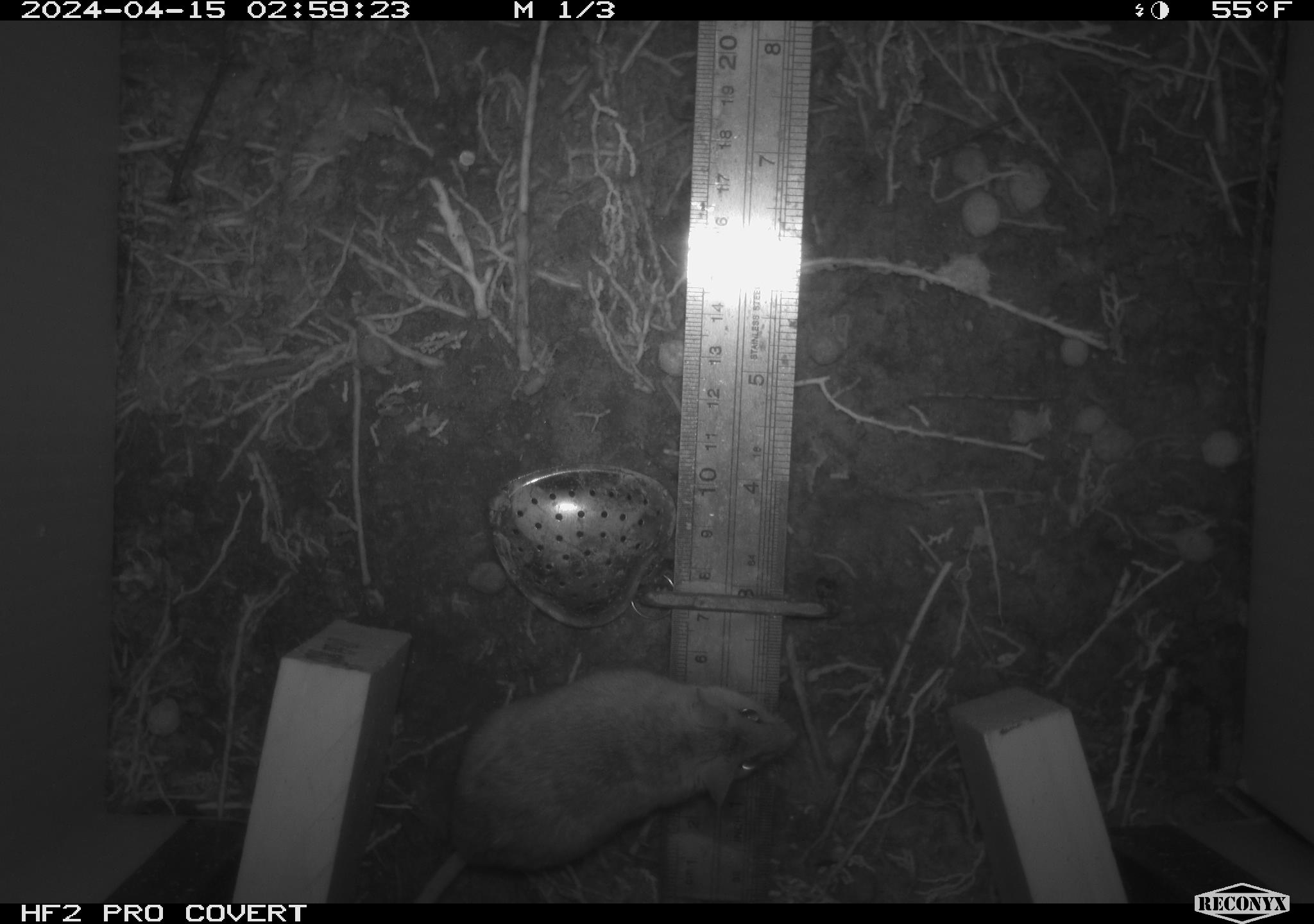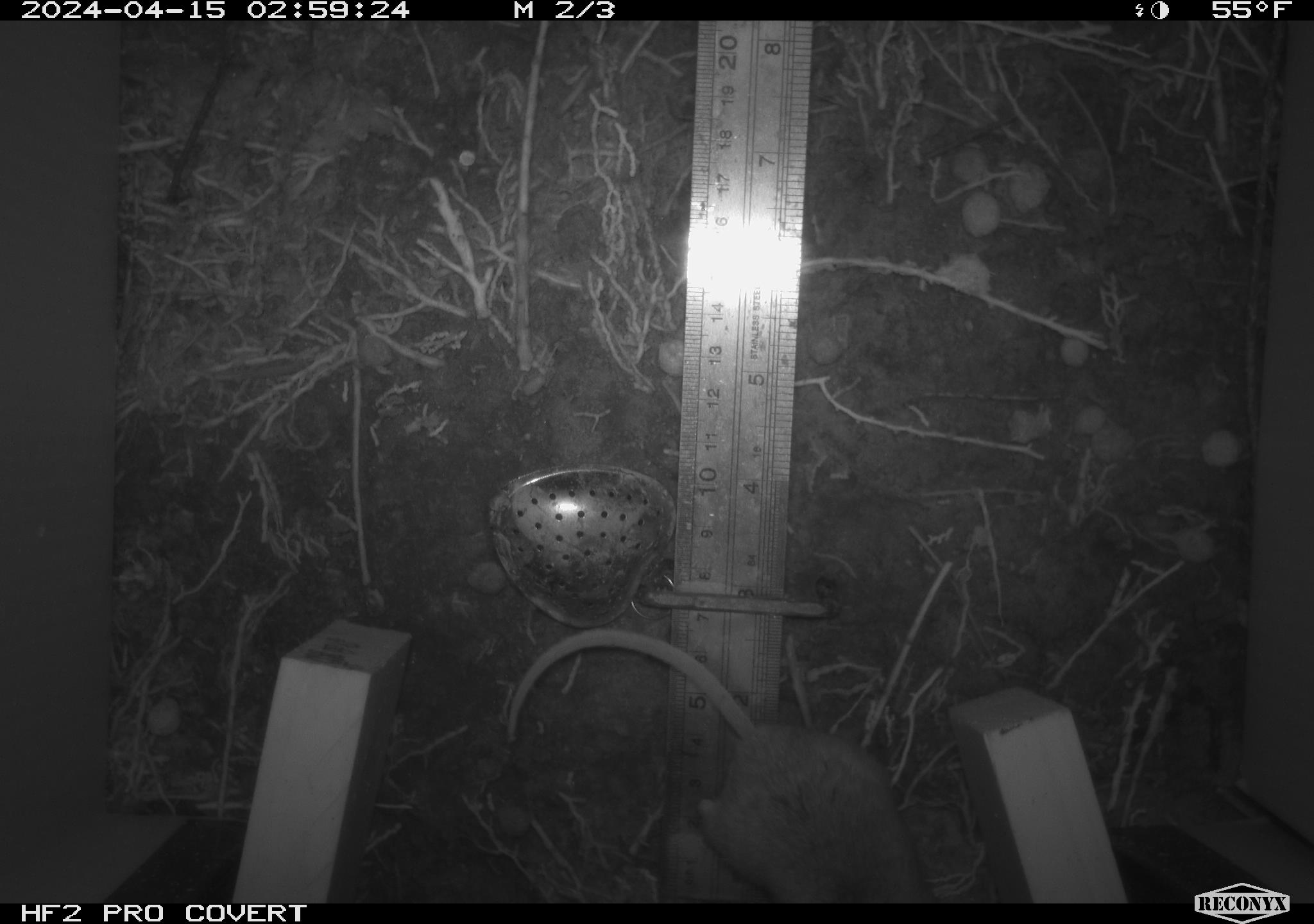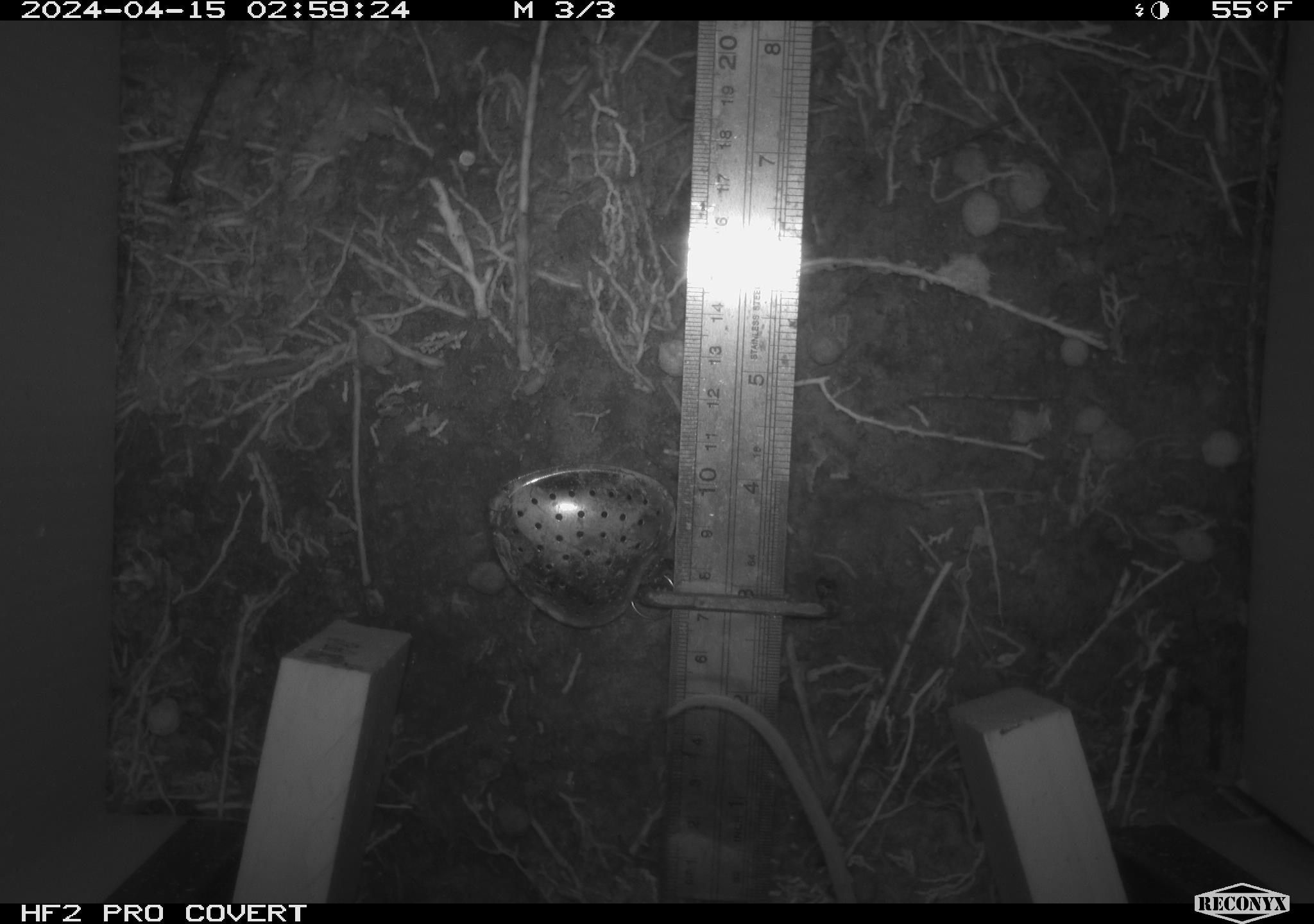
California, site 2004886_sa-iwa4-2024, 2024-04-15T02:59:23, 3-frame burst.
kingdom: Animalia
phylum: Chordata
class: Mammalia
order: Rodentia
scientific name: Rodentia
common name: mouse species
Mouse species (Rodentia).